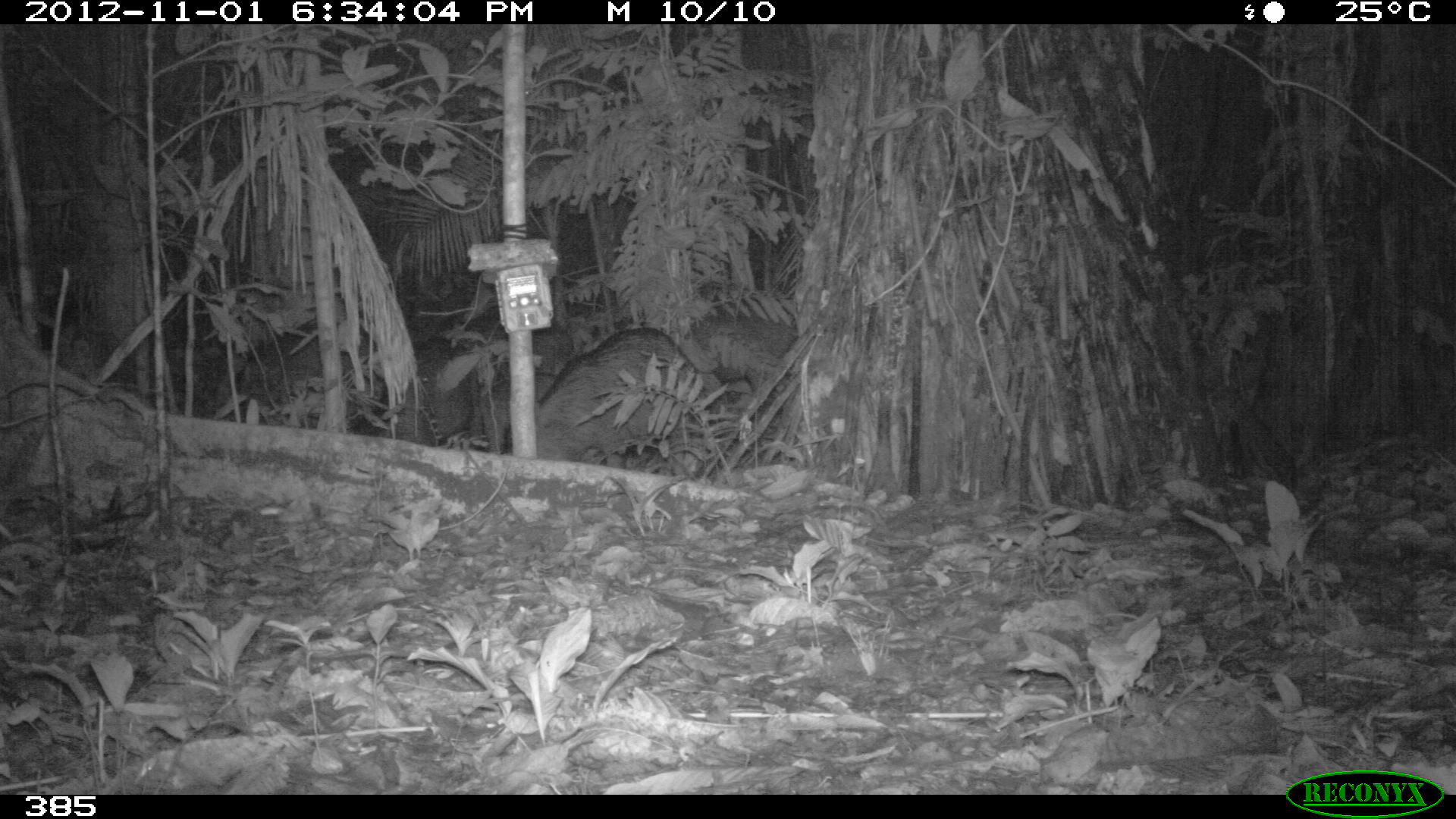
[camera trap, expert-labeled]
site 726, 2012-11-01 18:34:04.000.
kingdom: Animalia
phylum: Chordata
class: Mammalia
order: Artiodactyla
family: Tayassuidae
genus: Tayassu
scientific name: Tayassu pecari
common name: white-lipped peccary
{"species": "Tayassu pecari (white-lipped peccary)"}